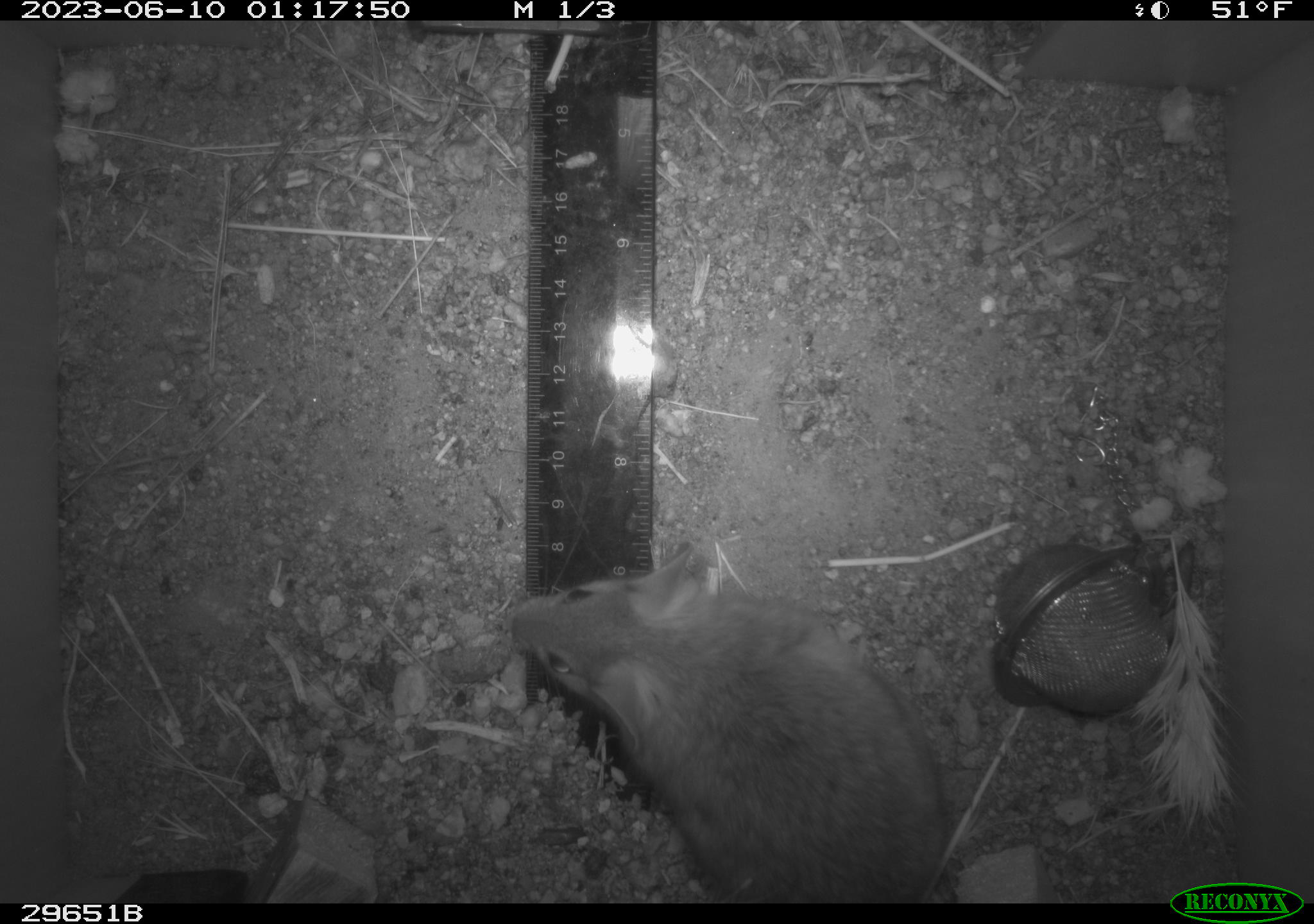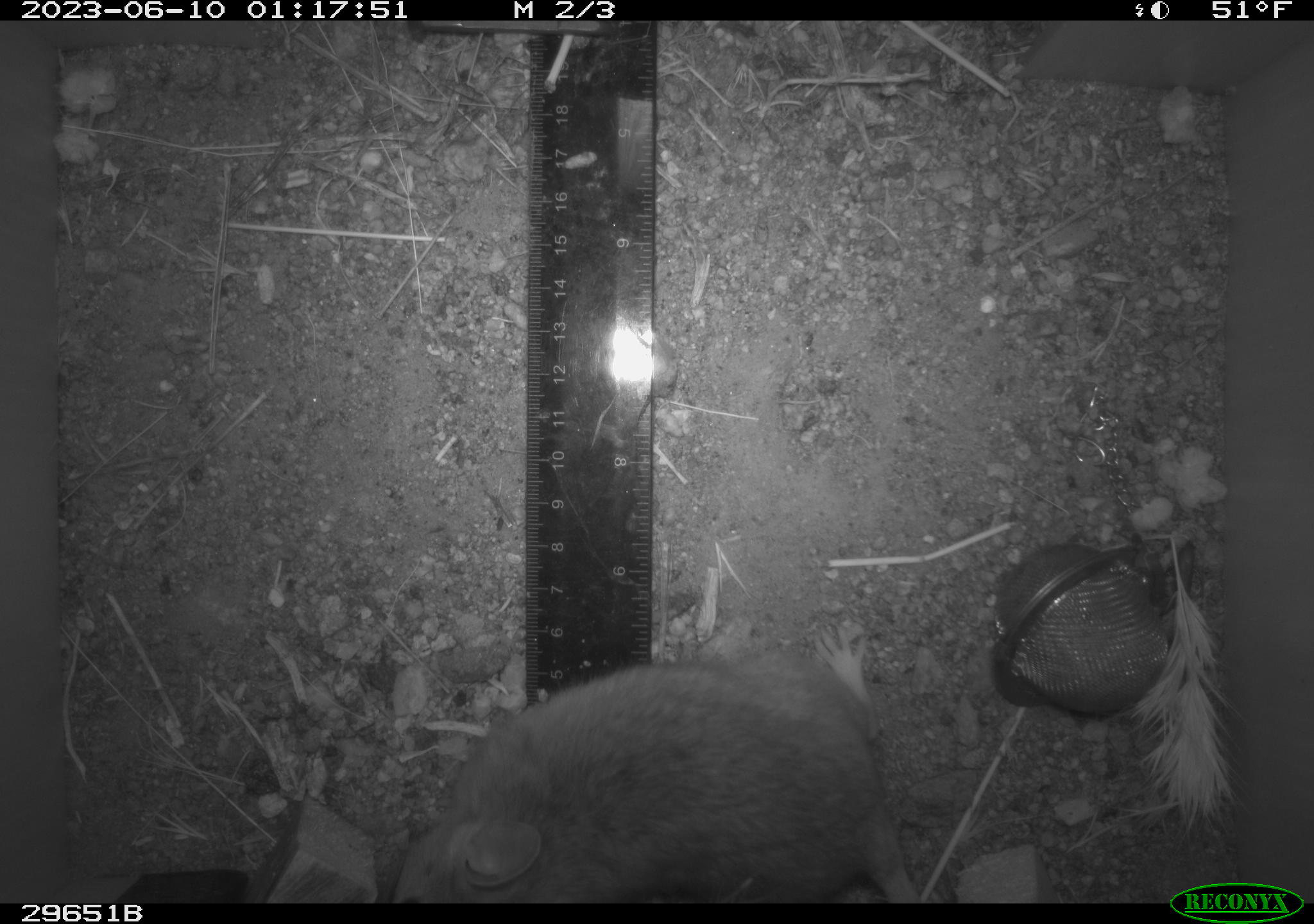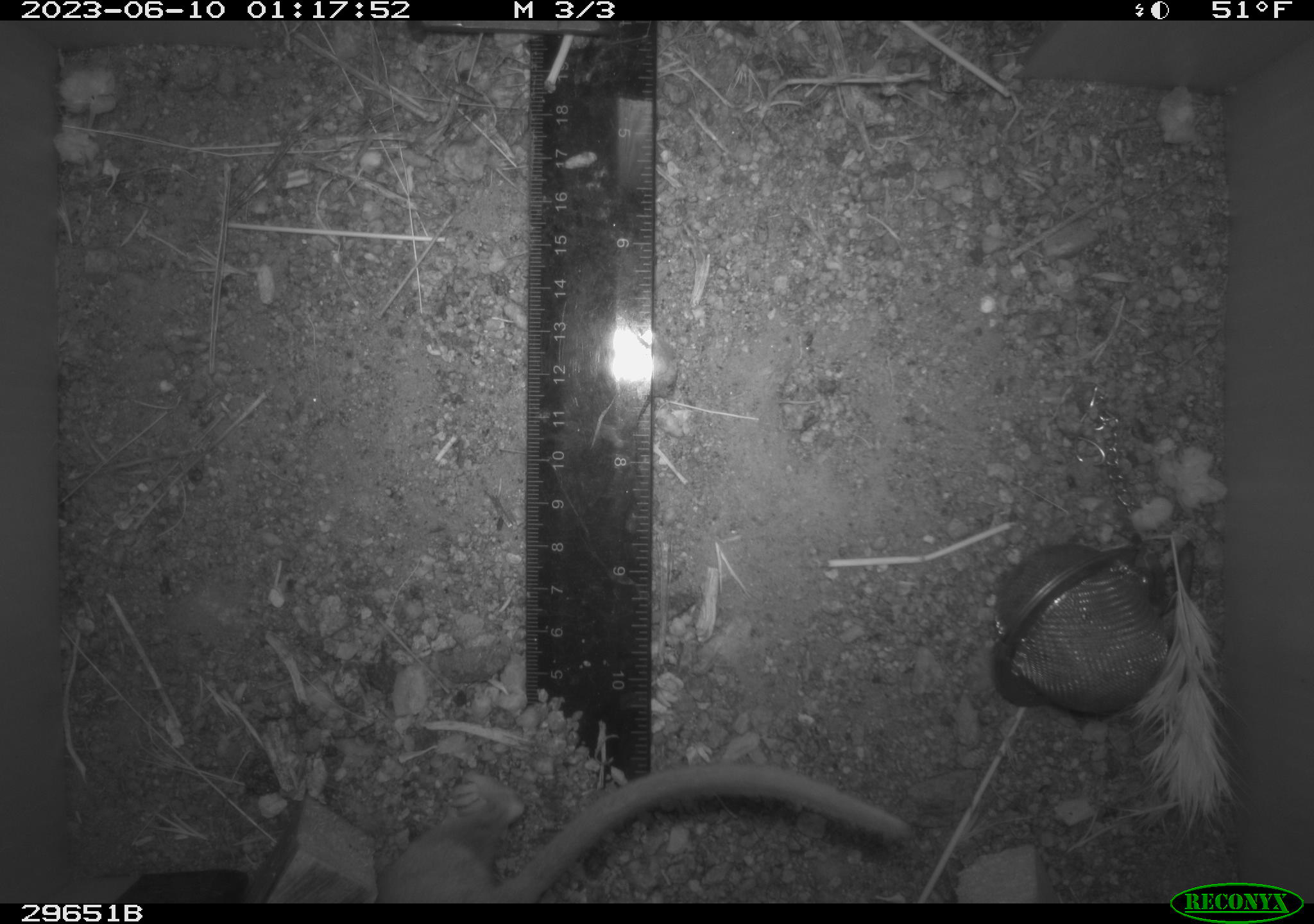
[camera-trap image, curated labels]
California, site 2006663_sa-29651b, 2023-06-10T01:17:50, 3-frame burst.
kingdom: Animalia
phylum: Chordata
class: Mammalia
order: Rodentia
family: Cricetidae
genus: Neotoma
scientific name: Neotoma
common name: pack rat or woodrat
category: neotoma species